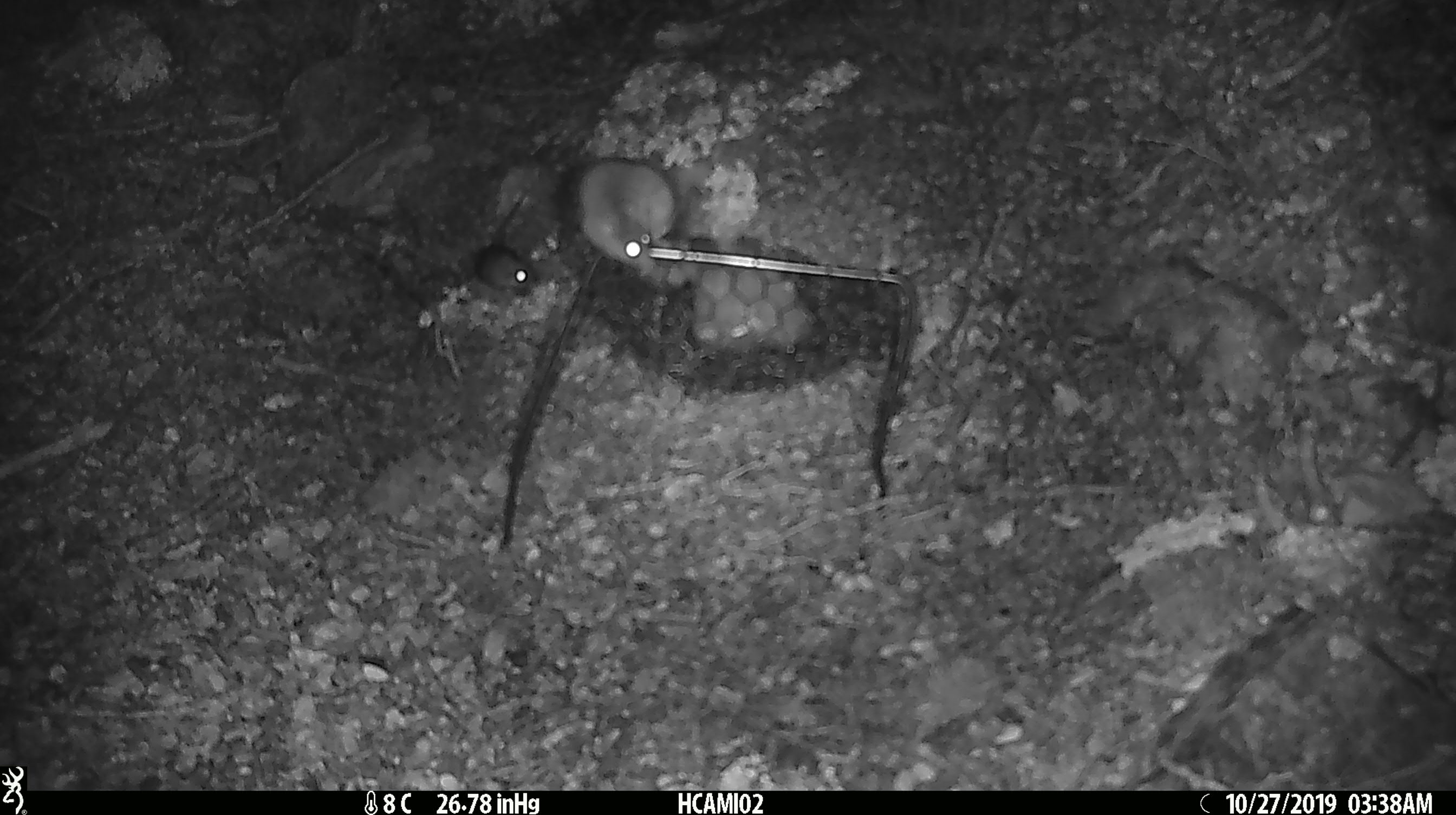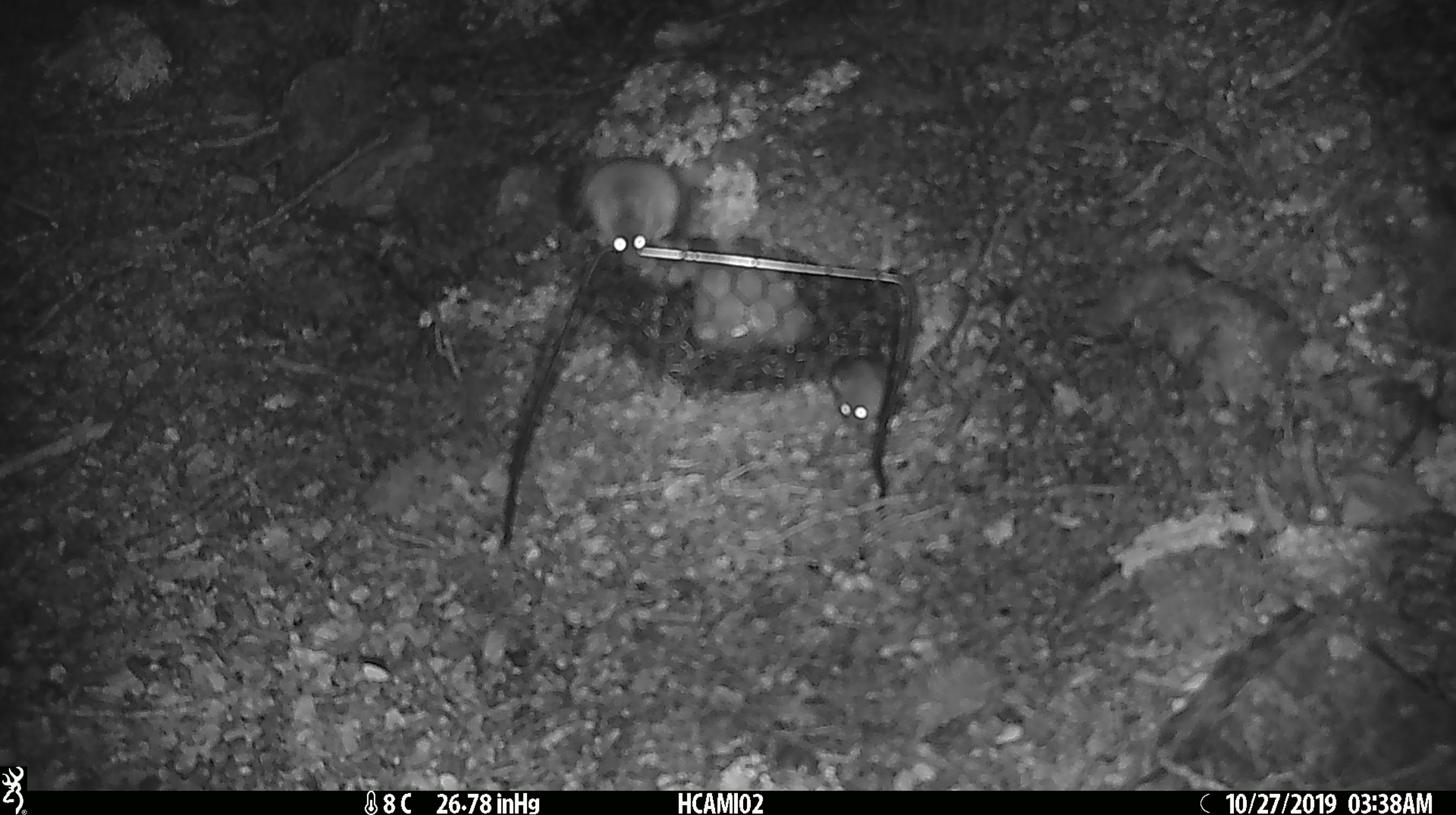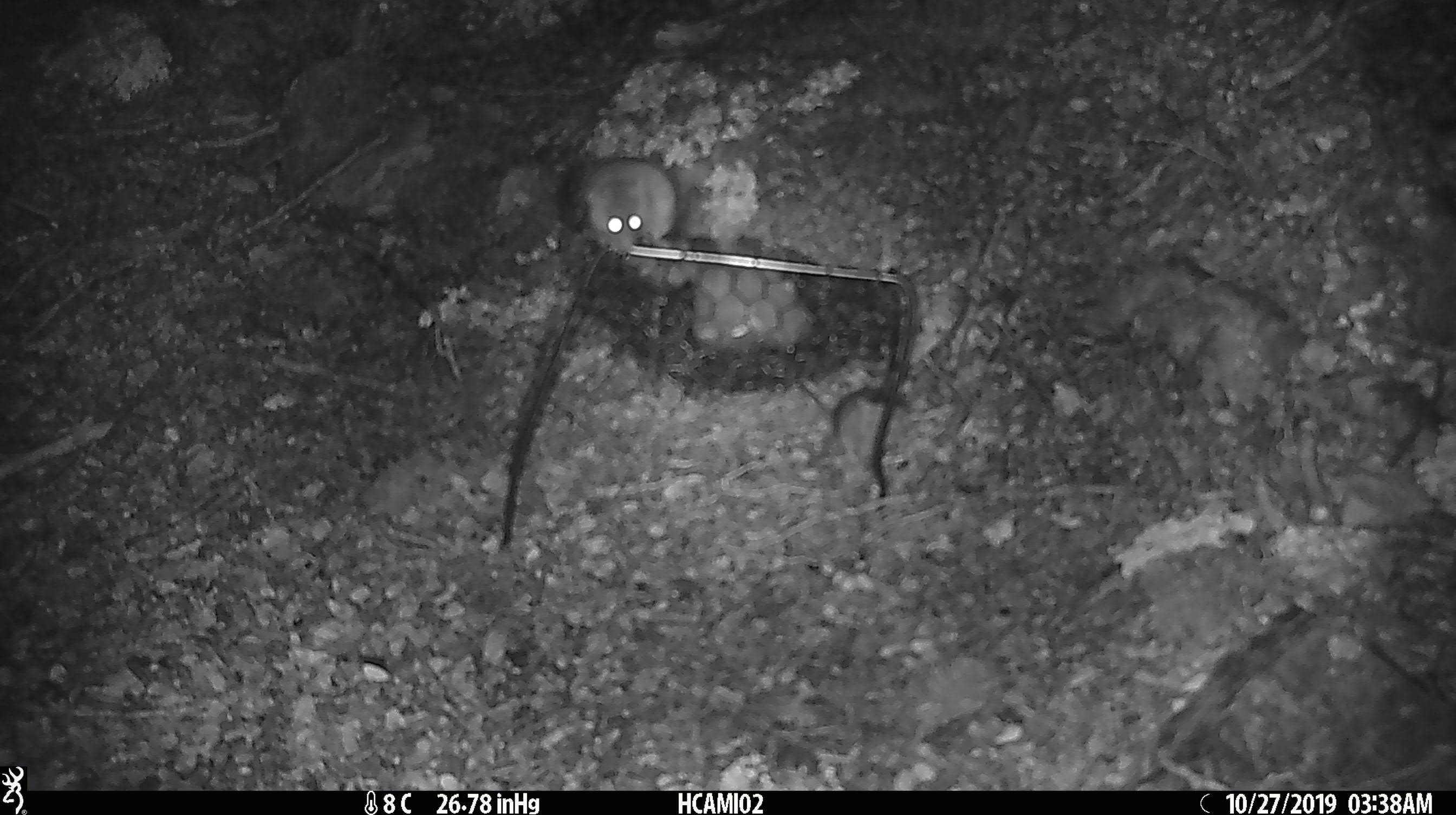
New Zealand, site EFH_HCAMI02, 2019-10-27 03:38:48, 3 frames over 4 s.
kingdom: Animalia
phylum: Chordata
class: Mammalia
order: Rodentia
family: Muridae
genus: Mus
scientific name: Mus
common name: mouse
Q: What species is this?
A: Mouse (Mus).